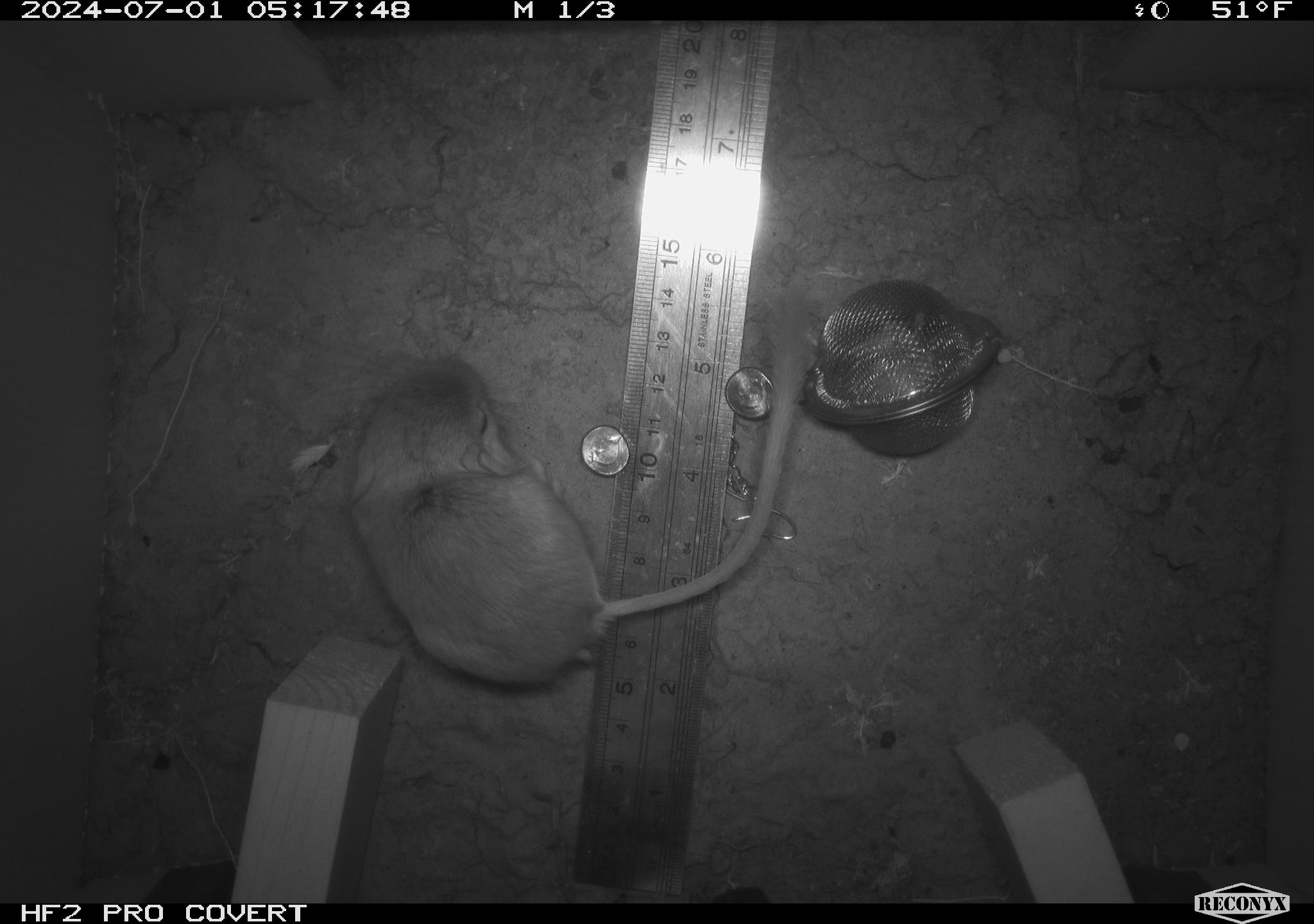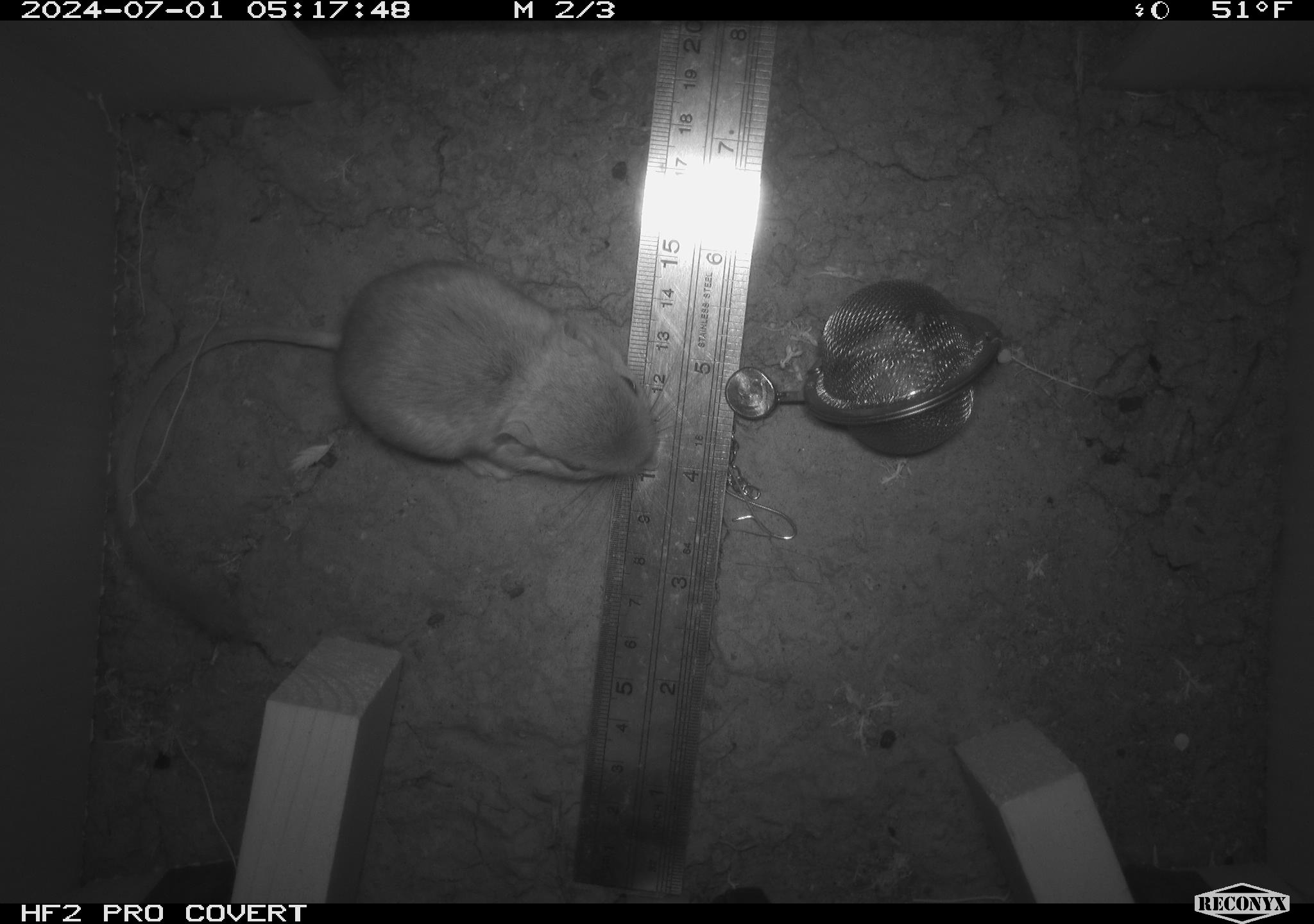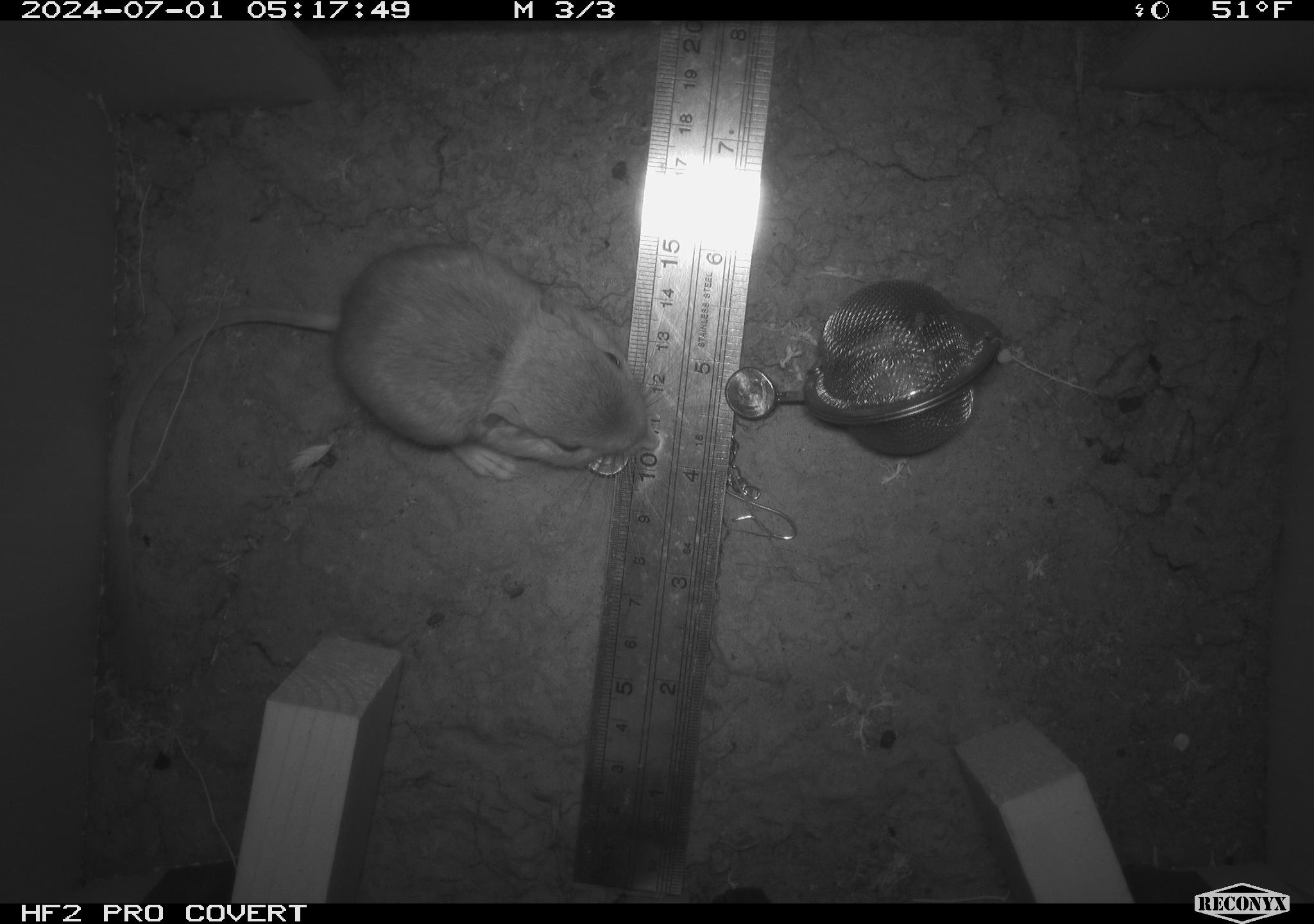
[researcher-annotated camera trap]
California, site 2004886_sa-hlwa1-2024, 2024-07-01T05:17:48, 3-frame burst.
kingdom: Animalia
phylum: Chordata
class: Mammalia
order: Rodentia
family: Heteromyidae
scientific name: Heteromyidae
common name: kangaroo rats and pocket mice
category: heteromyidae family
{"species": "heteromyidae family (kangaroo rats and pocket mice) (Heteromyidae)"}